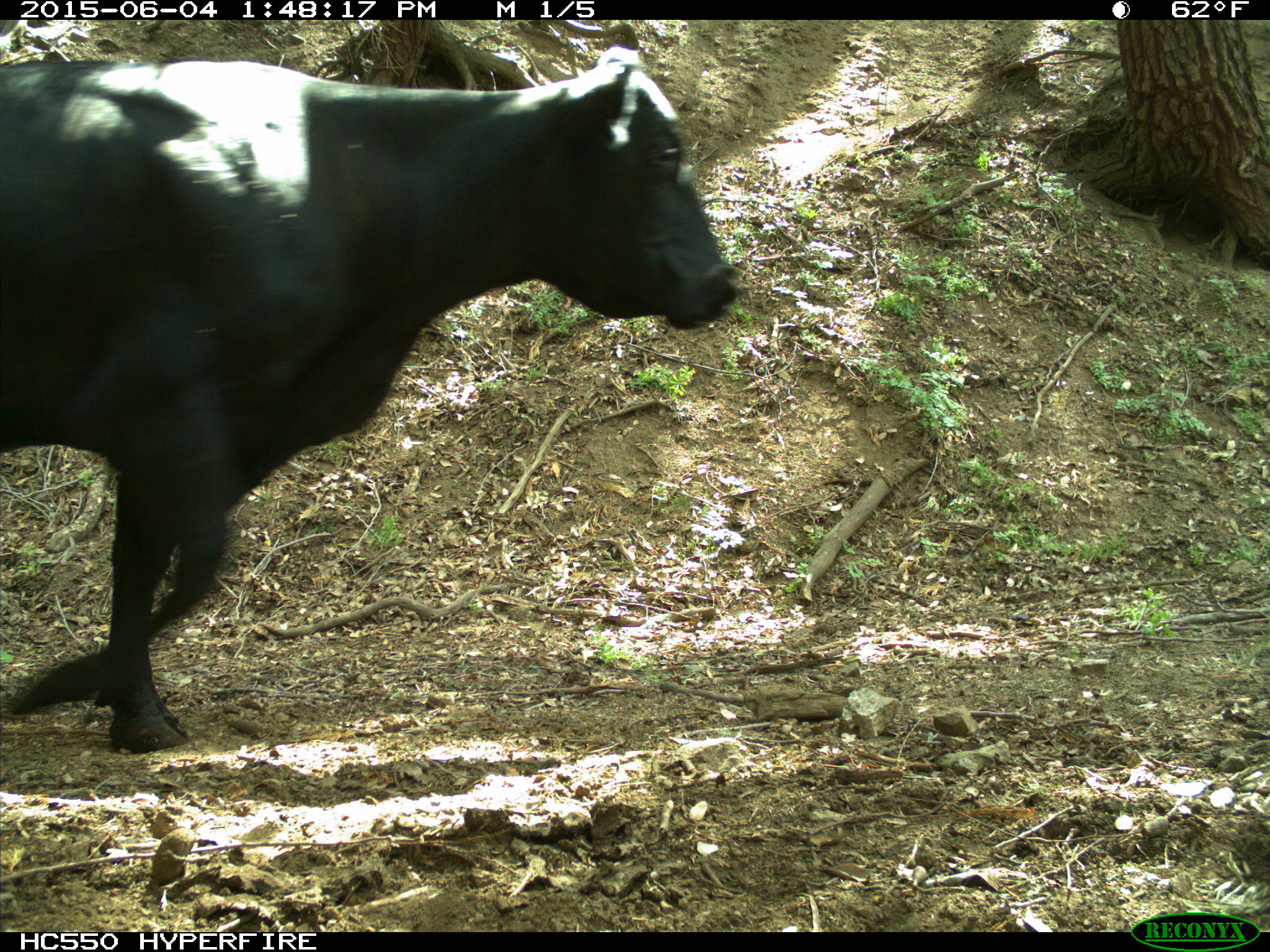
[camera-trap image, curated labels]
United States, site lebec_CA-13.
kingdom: Animalia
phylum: Chordata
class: Mammalia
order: Artiodactyla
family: Bovidae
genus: Bos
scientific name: Bos taurus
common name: domestic cow